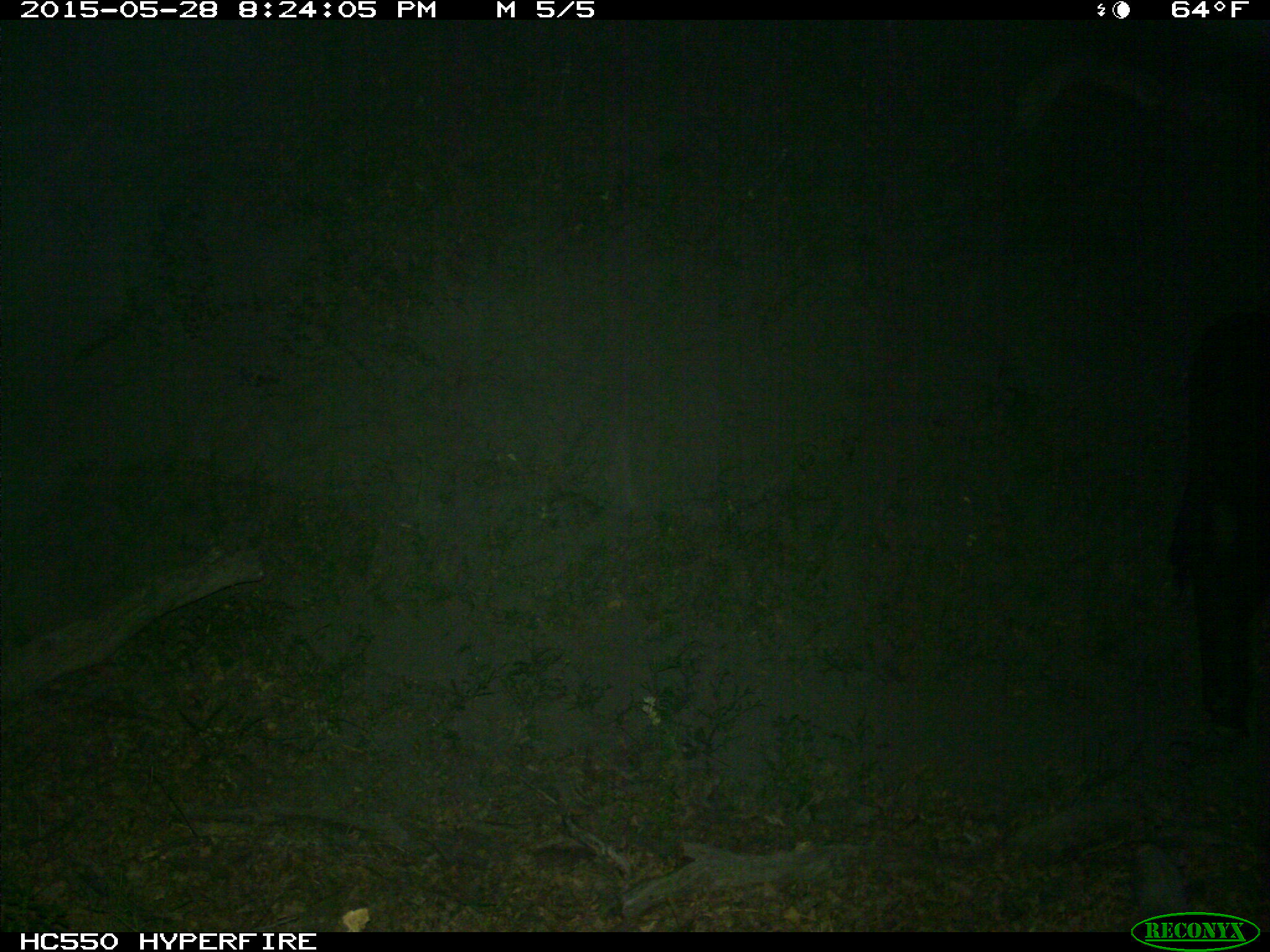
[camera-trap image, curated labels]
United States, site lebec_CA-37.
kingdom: Animalia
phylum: Chordata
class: Mammalia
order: Artiodactyla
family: Bovidae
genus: Bos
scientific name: Bos taurus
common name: domestic cow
Bos taurus (domestic cow).